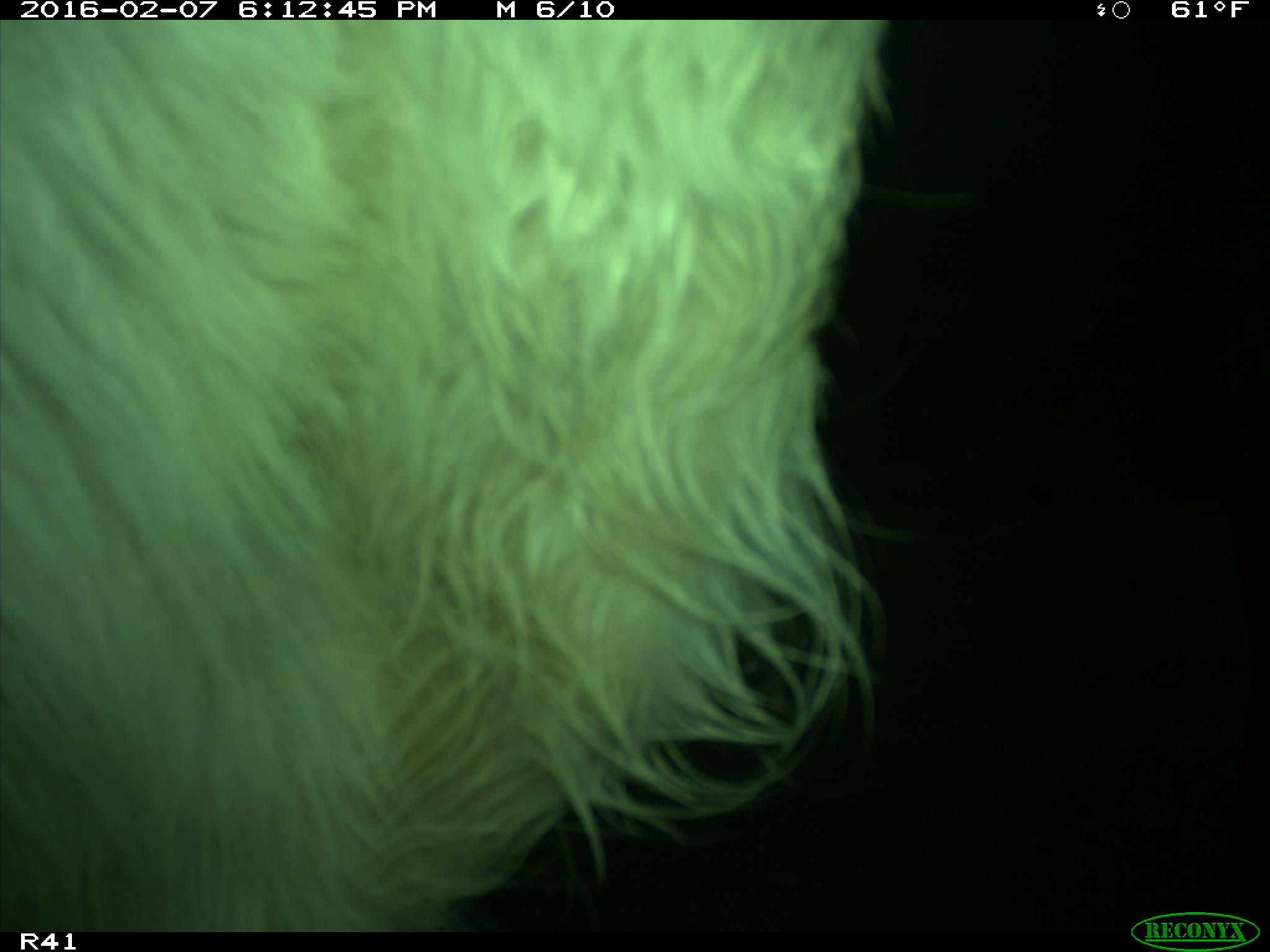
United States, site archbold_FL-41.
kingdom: Animalia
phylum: Chordata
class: Mammalia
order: Artiodactyla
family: Bovidae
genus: Bos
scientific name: Bos taurus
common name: domestic cow